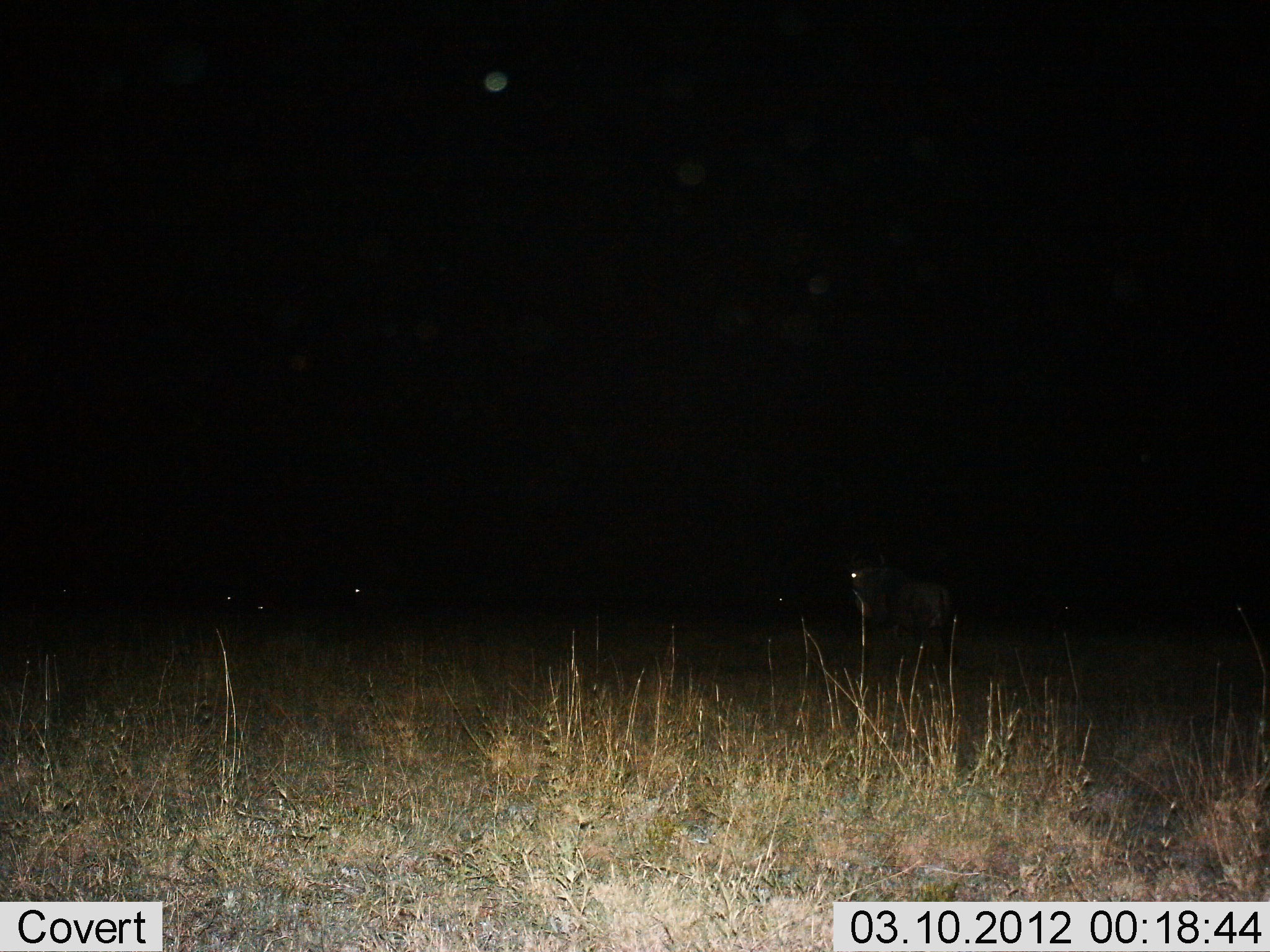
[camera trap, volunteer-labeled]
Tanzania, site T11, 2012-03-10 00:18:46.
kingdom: Animalia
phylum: Chordata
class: Mammalia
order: Artiodactyla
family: Bovidae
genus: Connochaetes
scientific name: Connochaetes taurinus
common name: blue wildebeest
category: wildebeest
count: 3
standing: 80%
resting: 27%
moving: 13%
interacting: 7%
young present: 0%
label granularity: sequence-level